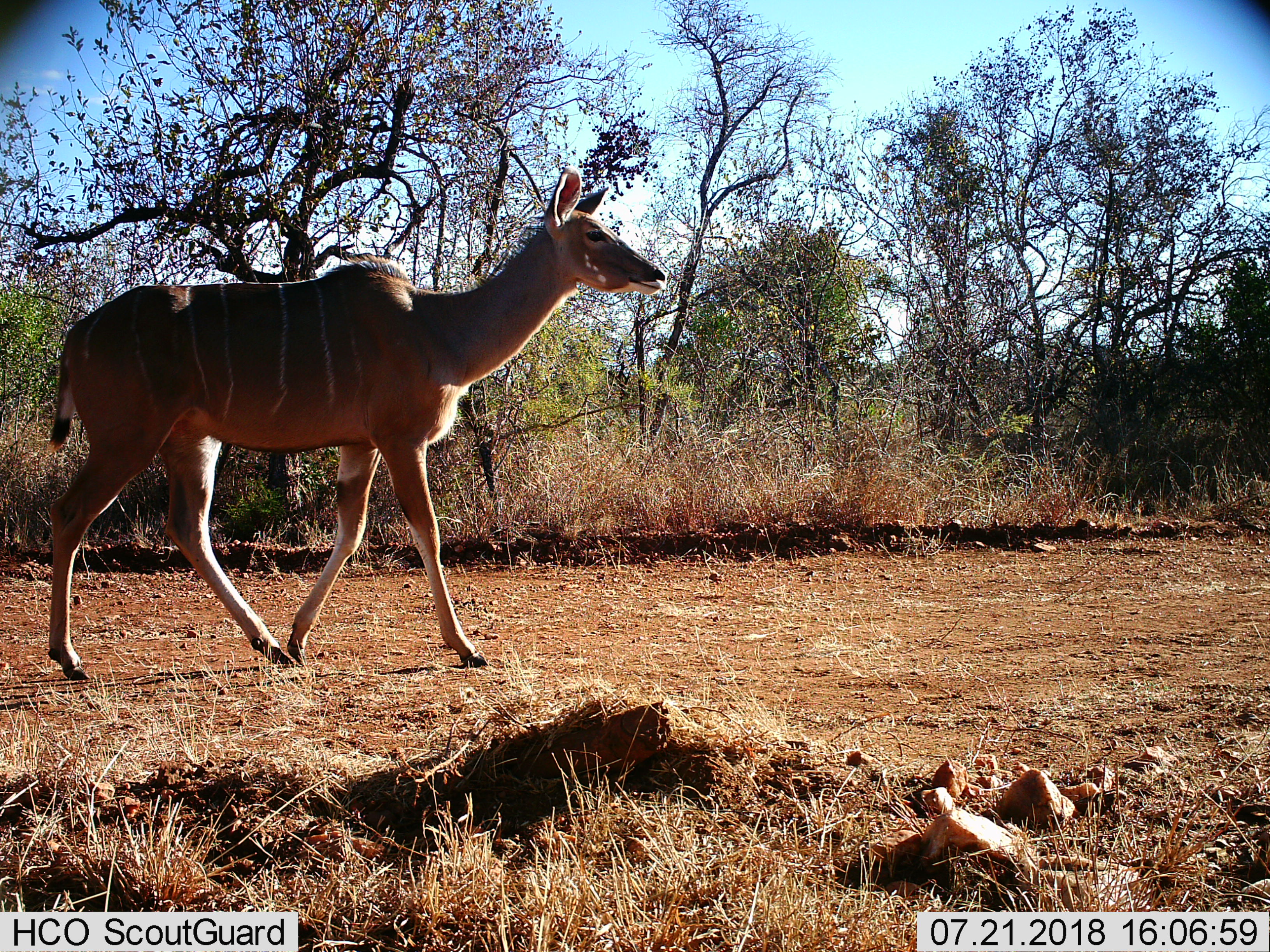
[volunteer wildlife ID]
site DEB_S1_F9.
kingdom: Animalia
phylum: Chordata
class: Mammalia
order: Artiodactyla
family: Bovidae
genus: Tragelaphus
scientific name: Tragelaphus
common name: kudu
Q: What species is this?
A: Kudu (Tragelaphus).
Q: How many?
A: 1.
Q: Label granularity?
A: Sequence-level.